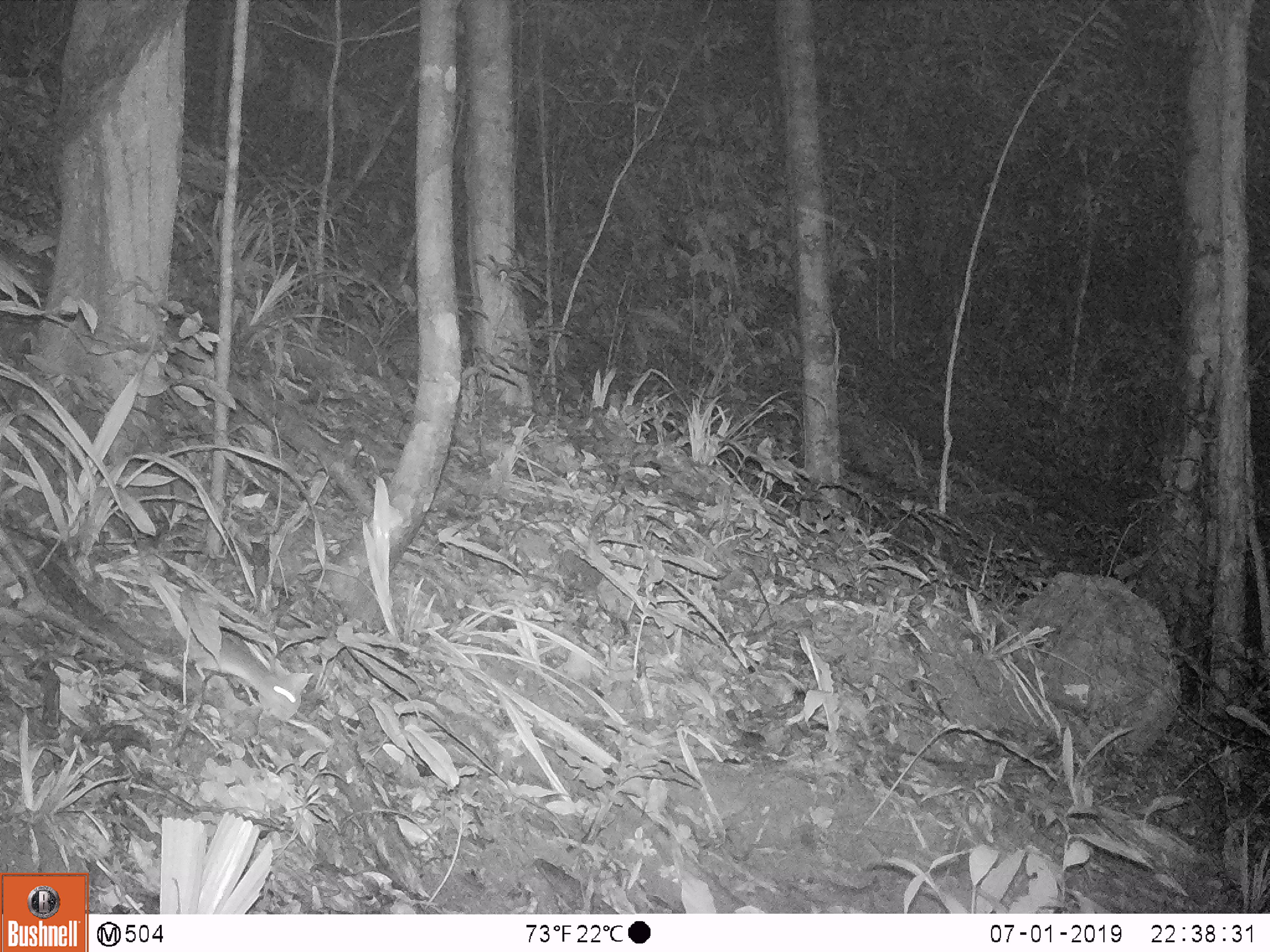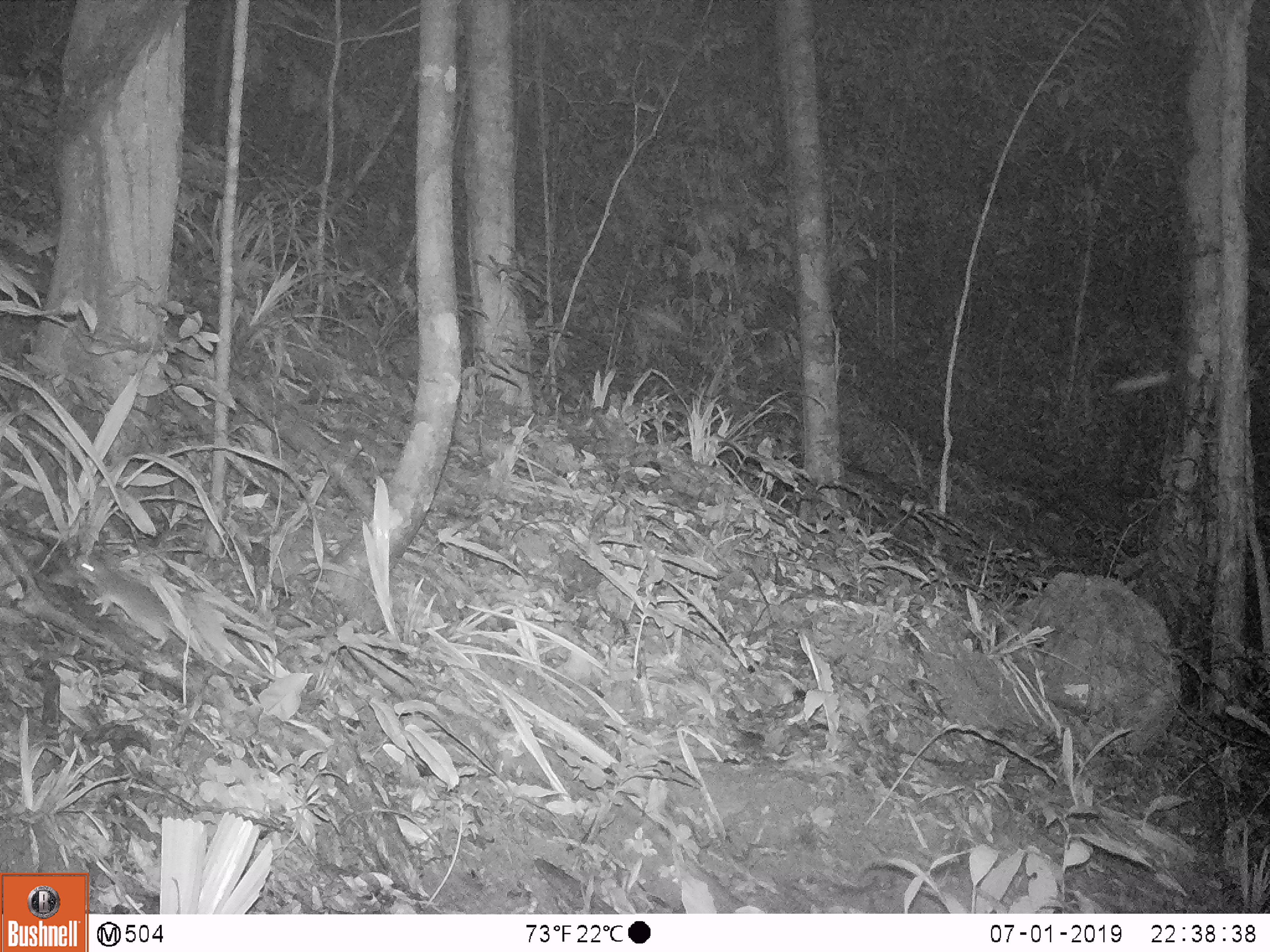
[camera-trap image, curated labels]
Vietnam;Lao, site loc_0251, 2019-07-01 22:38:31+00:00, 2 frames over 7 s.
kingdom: Animalia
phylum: Chordata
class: Mammalia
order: Rodentia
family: Muridae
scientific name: Muridae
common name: old-world mice and rats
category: unidentified murid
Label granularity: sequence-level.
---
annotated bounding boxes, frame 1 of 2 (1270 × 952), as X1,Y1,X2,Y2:
unidentified murid: 157,572,315,720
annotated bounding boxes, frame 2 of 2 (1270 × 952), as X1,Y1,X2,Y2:
unidentified murid: 73,553,175,650